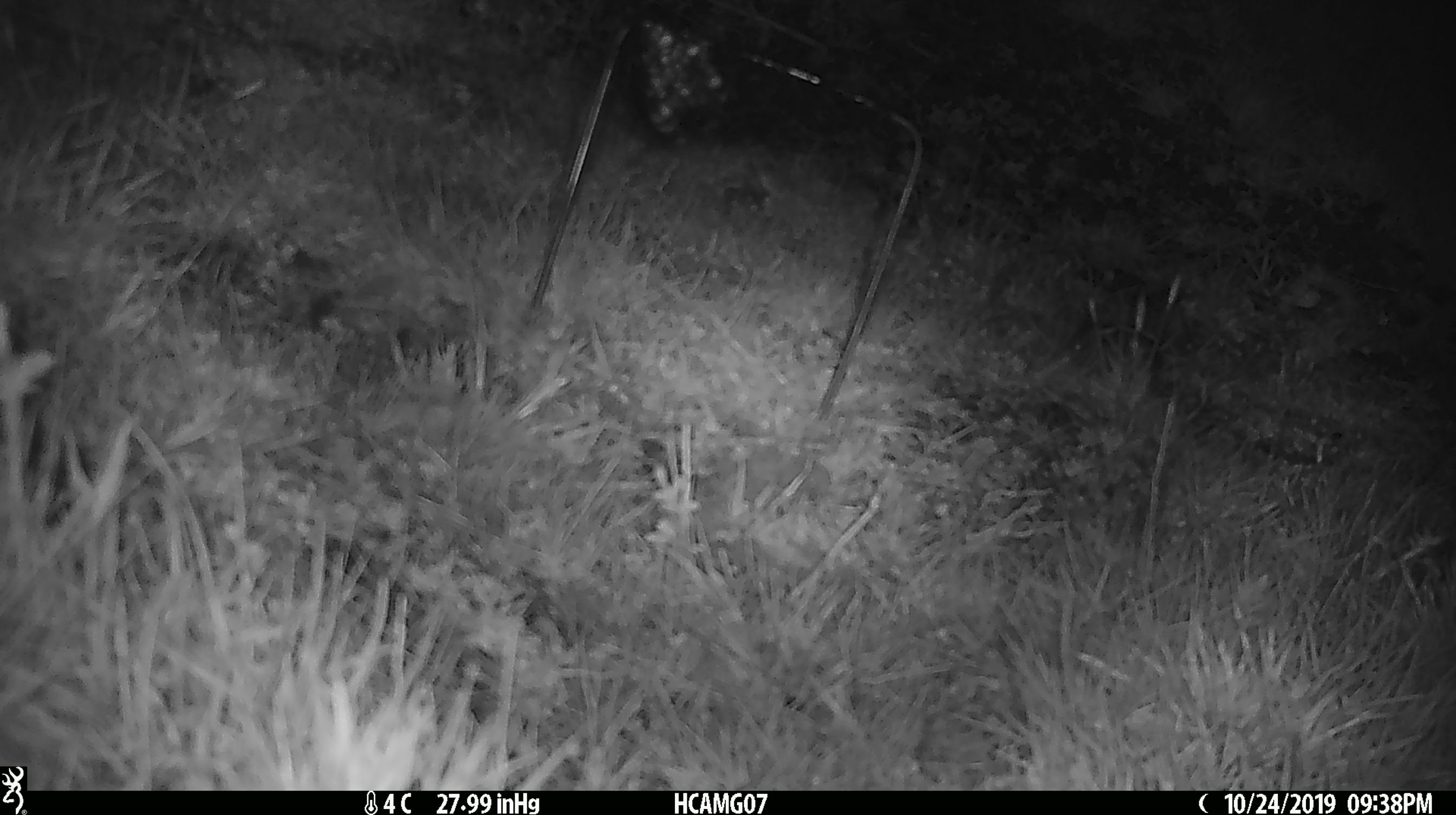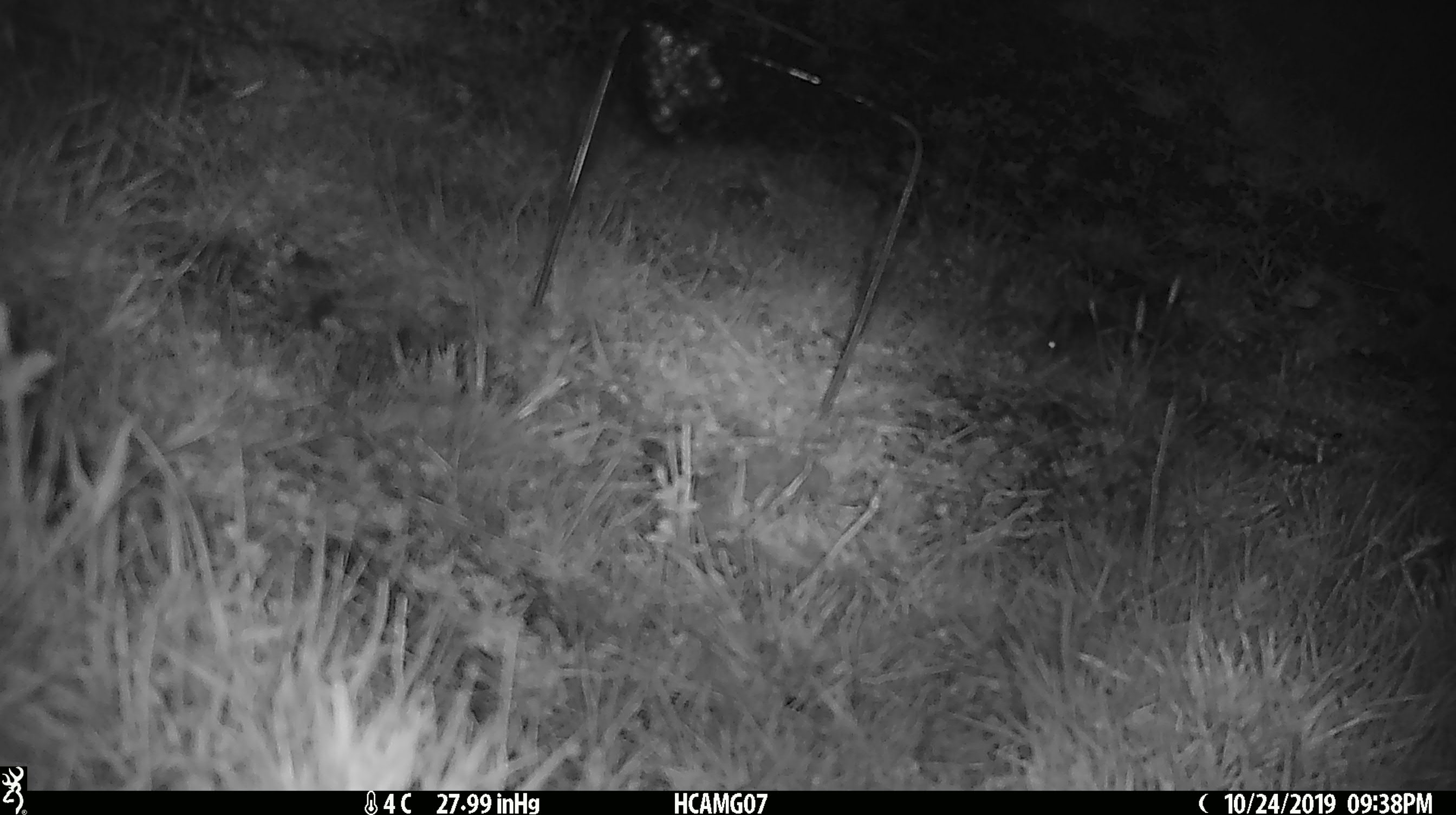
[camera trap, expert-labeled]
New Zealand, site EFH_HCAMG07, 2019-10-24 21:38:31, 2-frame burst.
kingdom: Animalia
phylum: Chordata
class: Mammalia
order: Rodentia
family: Muridae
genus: Mus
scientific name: Mus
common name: mouse